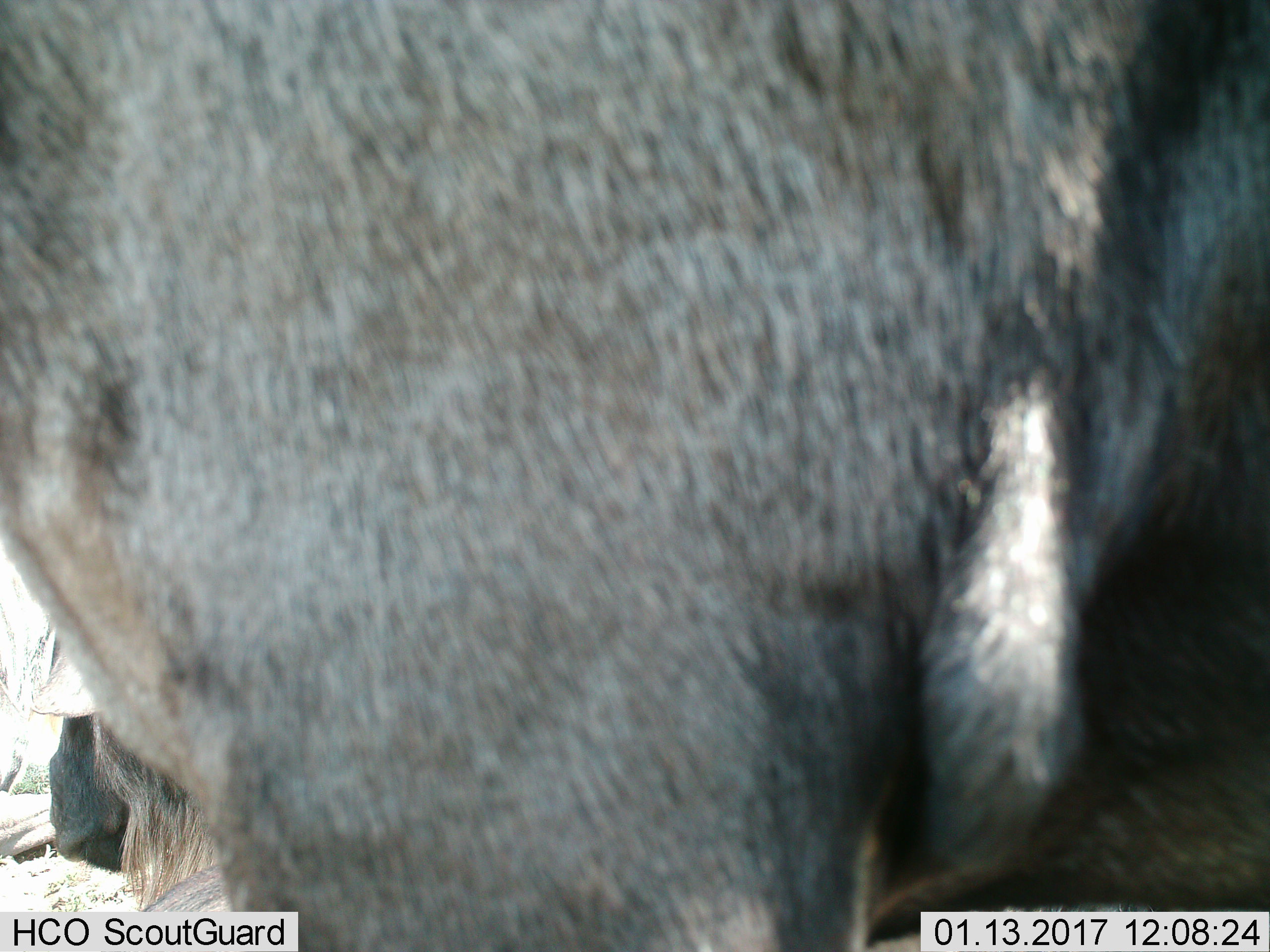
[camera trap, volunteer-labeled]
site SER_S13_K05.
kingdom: Animalia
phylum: Chordata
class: Mammalia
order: Artiodactyla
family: Bovidae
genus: Connochaetes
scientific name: Connochaetes taurinus taurinus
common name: blue wildebeest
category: wildebeestblue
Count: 2.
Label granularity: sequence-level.